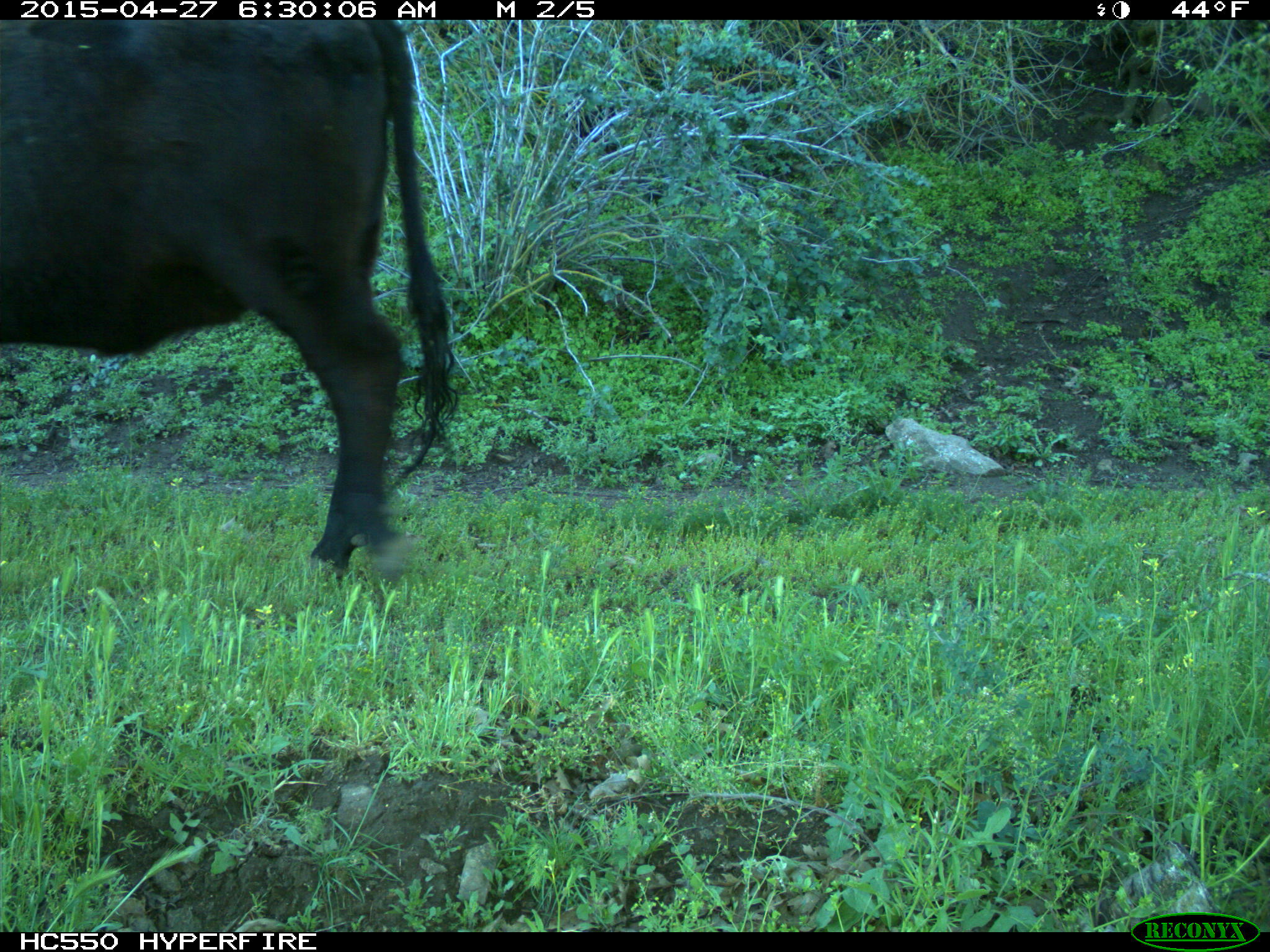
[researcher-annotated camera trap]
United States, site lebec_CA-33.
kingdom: Animalia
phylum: Chordata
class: Mammalia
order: Artiodactyla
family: Bovidae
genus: Bos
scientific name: Bos taurus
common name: domestic cow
Bos taurus (domestic cow).